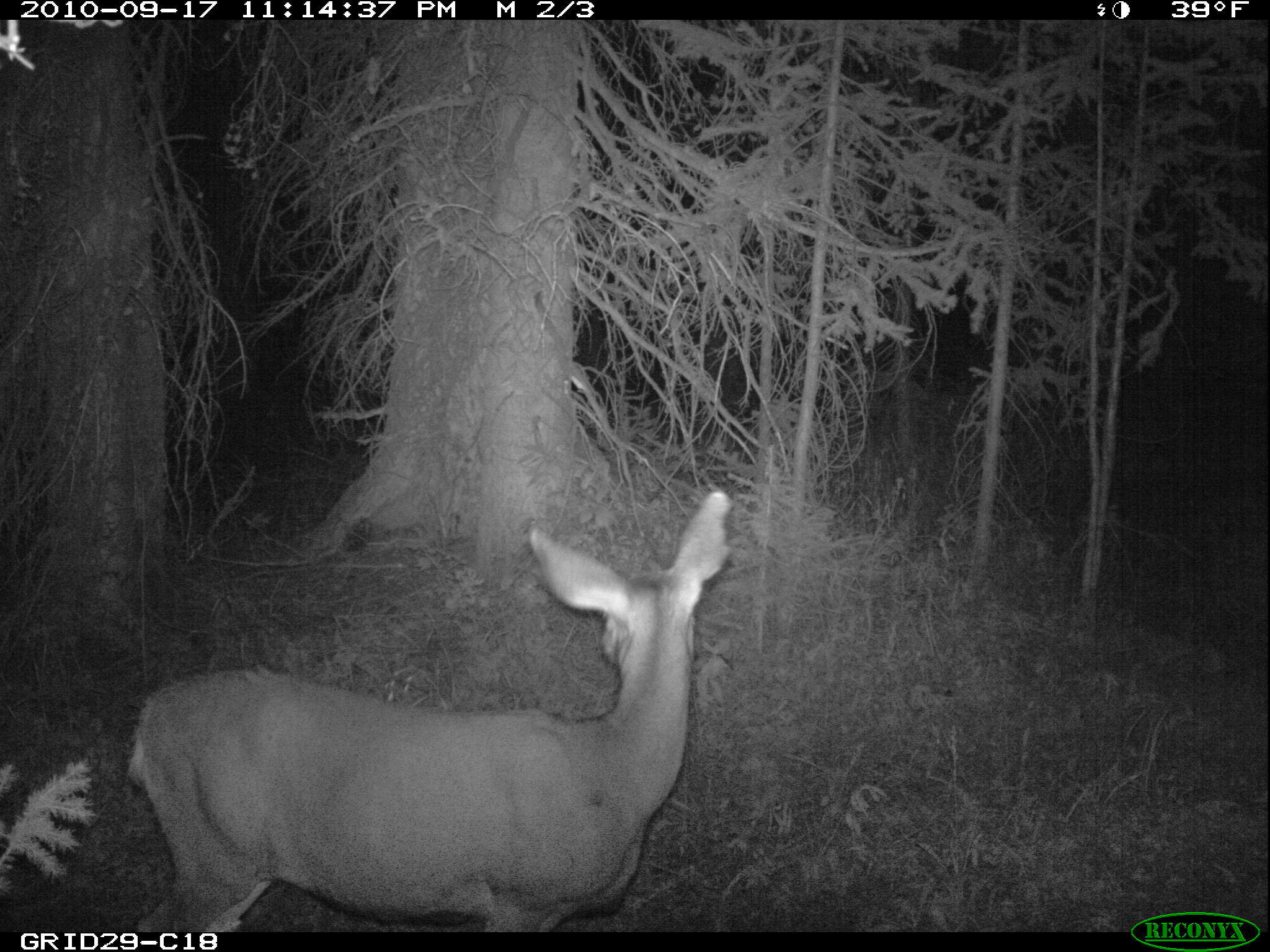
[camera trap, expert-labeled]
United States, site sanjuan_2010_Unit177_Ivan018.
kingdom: Animalia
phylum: Chordata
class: Mammalia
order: Artiodactyla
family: Cervidae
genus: Odocoileus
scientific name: Odocoileus hemionus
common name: mule deer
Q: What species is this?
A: Odocoileus hemionus (mule deer).